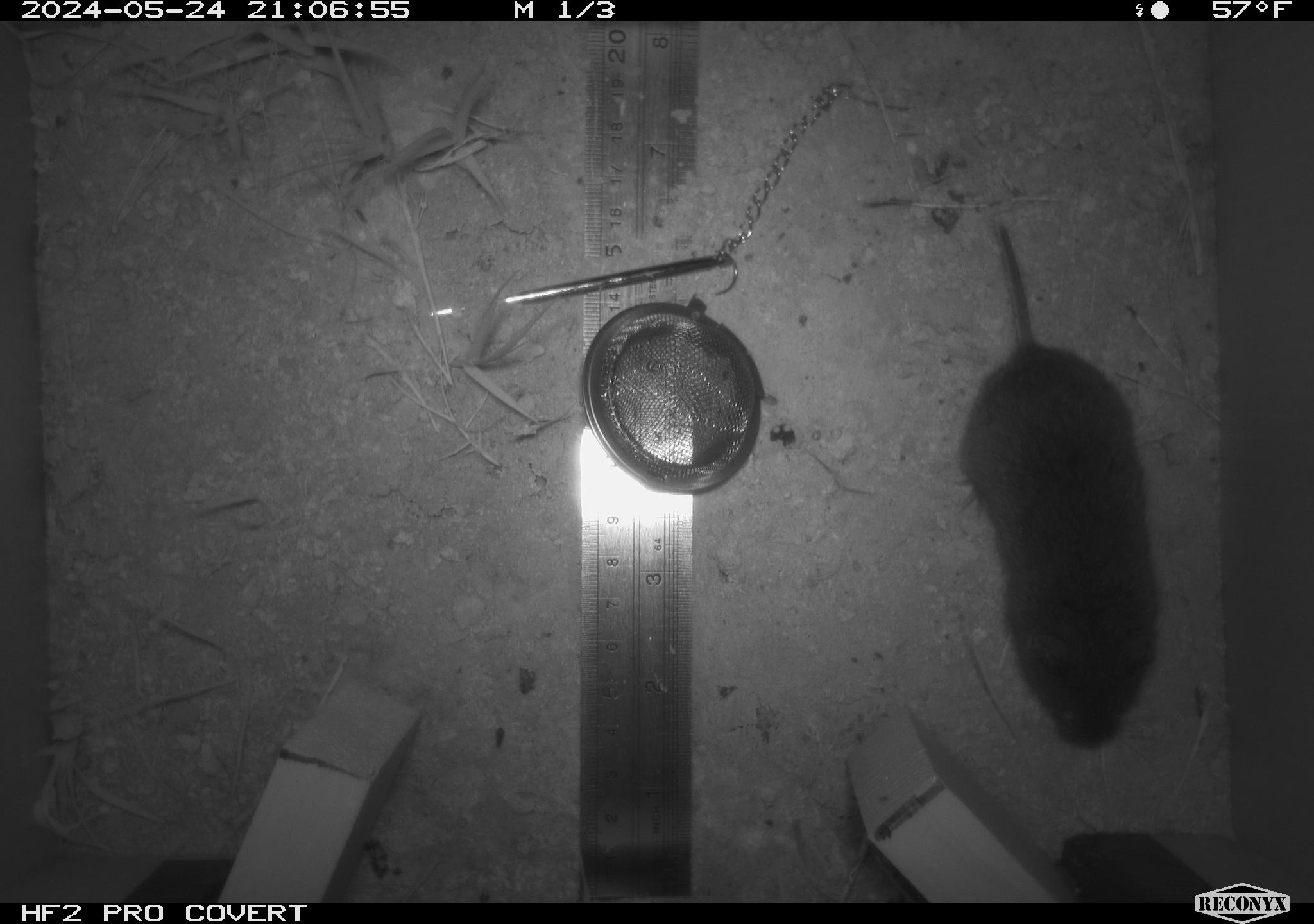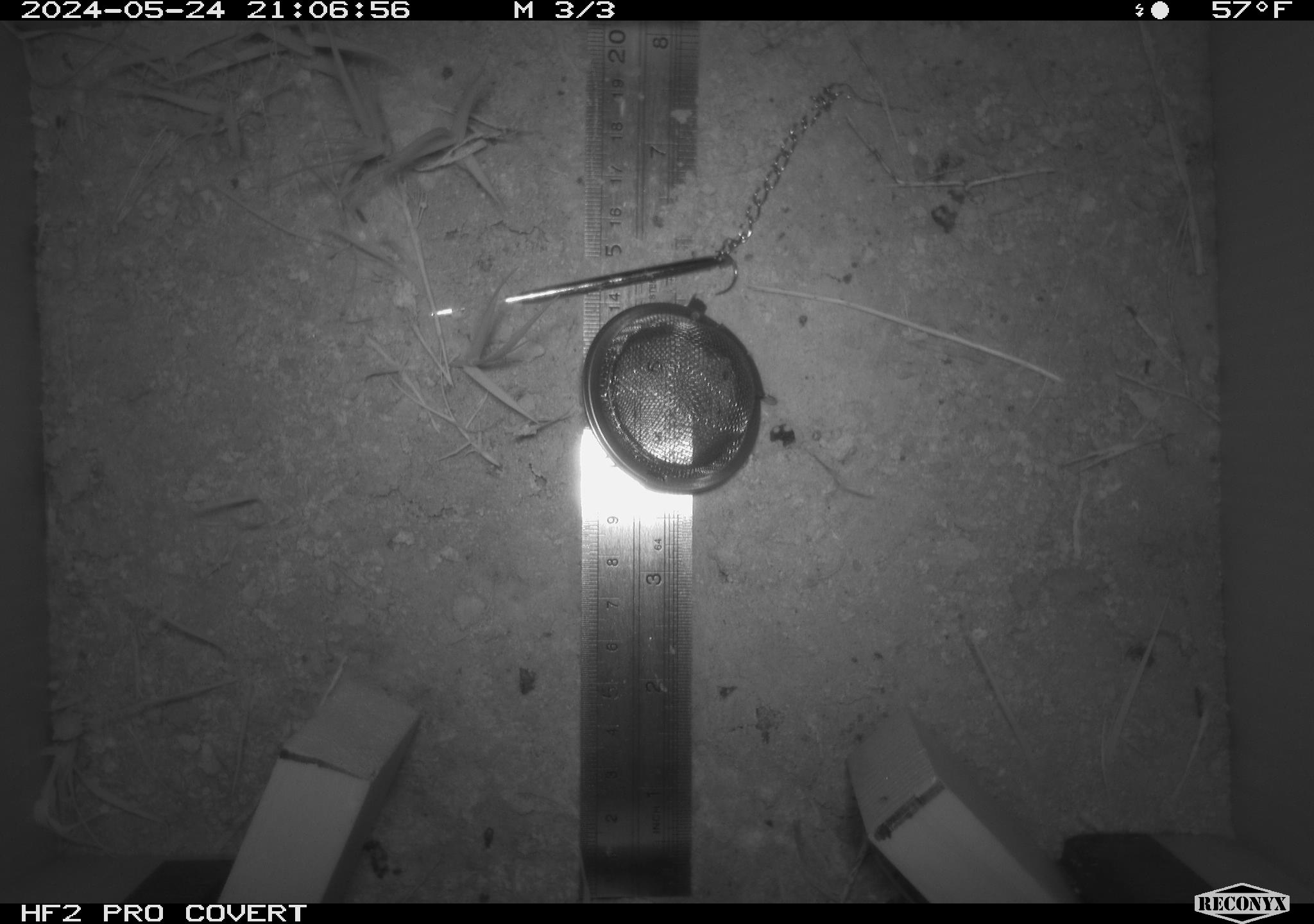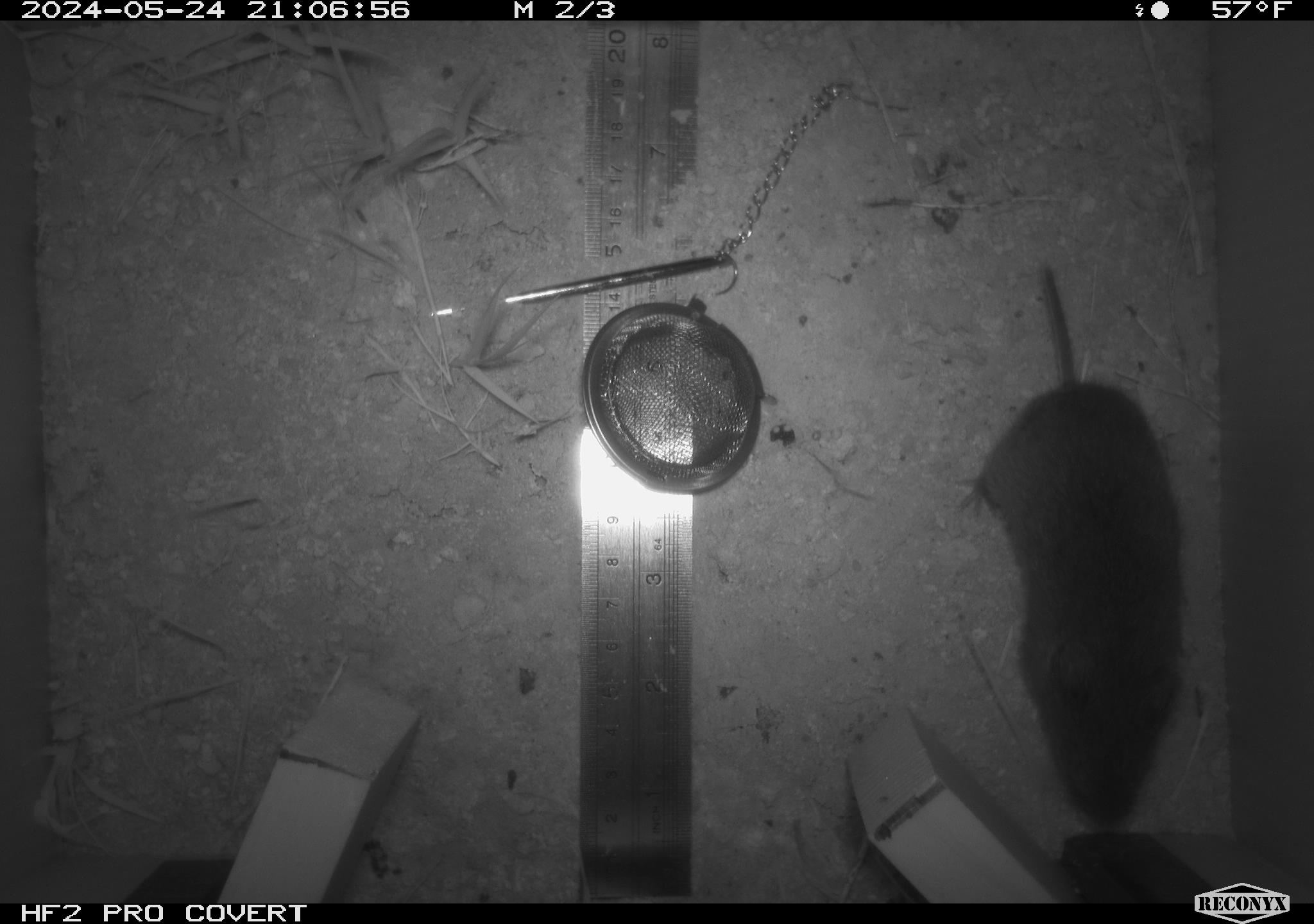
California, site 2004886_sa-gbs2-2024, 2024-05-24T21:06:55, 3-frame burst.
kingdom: Animalia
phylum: Chordata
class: Mammalia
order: Rodentia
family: Cricetidae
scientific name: Arvicolinae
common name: voles, lemmings, and muskrats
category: arvicolinae subfamily